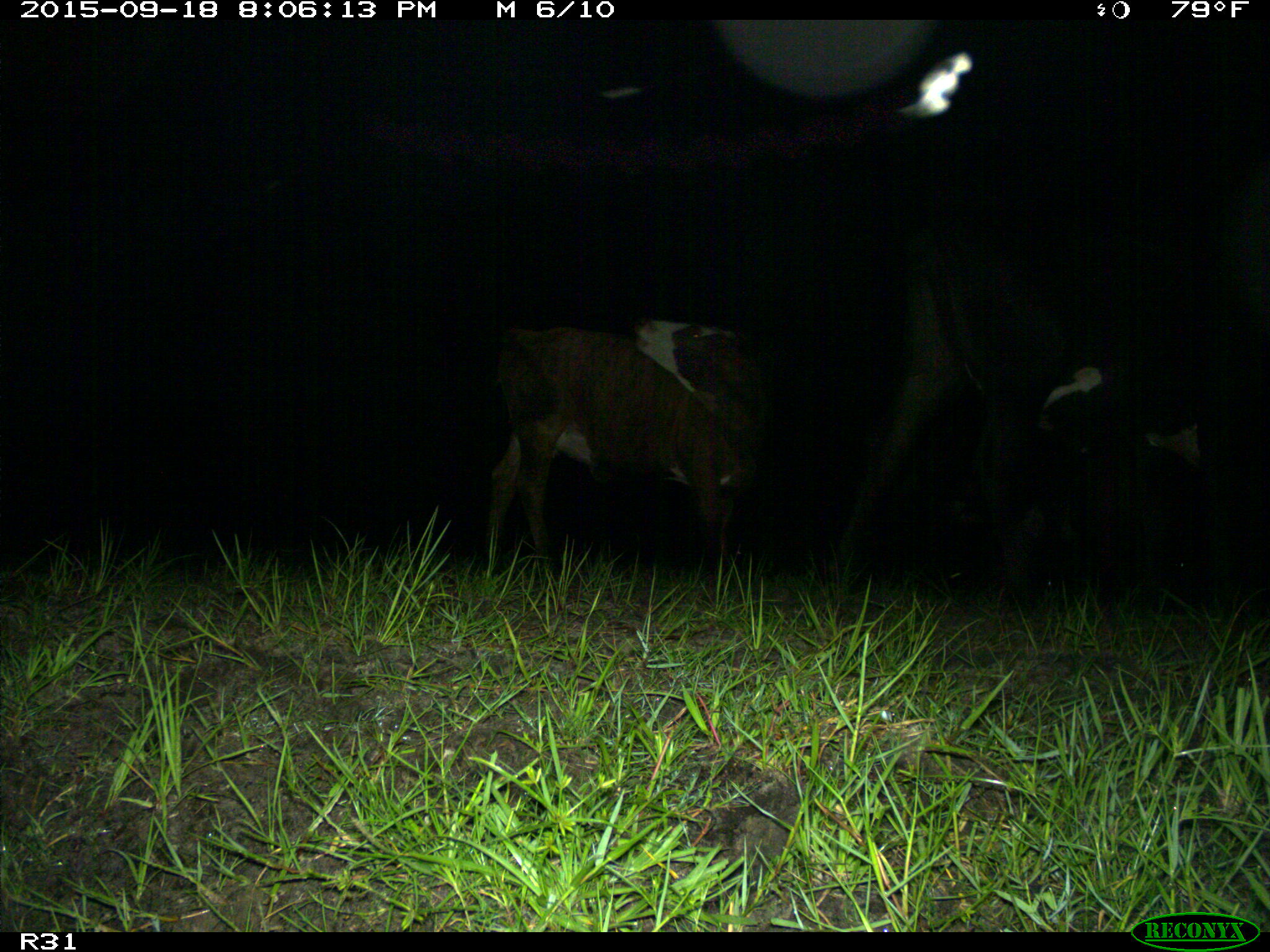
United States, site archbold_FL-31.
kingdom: Animalia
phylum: Chordata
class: Mammalia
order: Artiodactyla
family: Bovidae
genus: Bos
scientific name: Bos taurus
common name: domestic cow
Bos taurus (domestic cow).